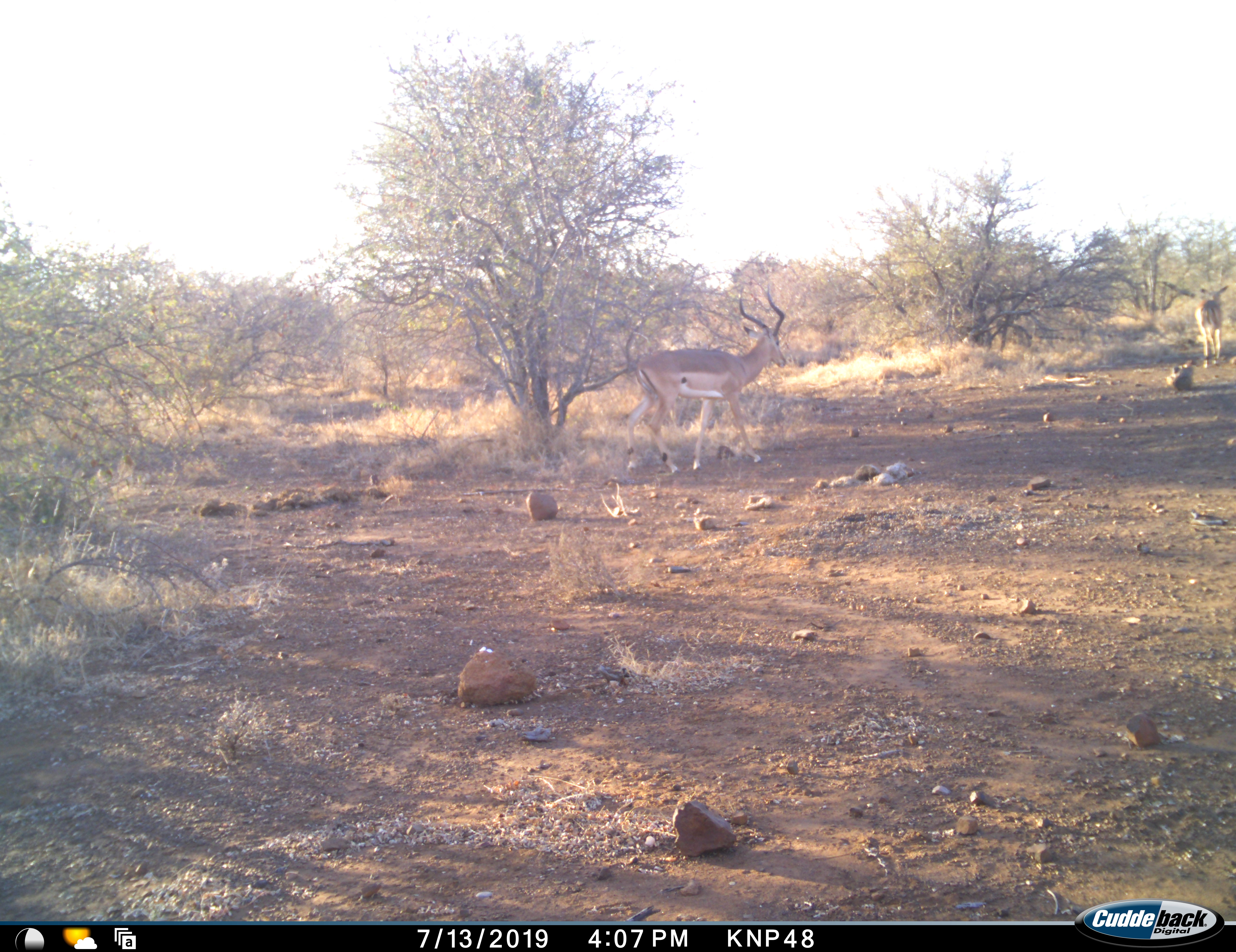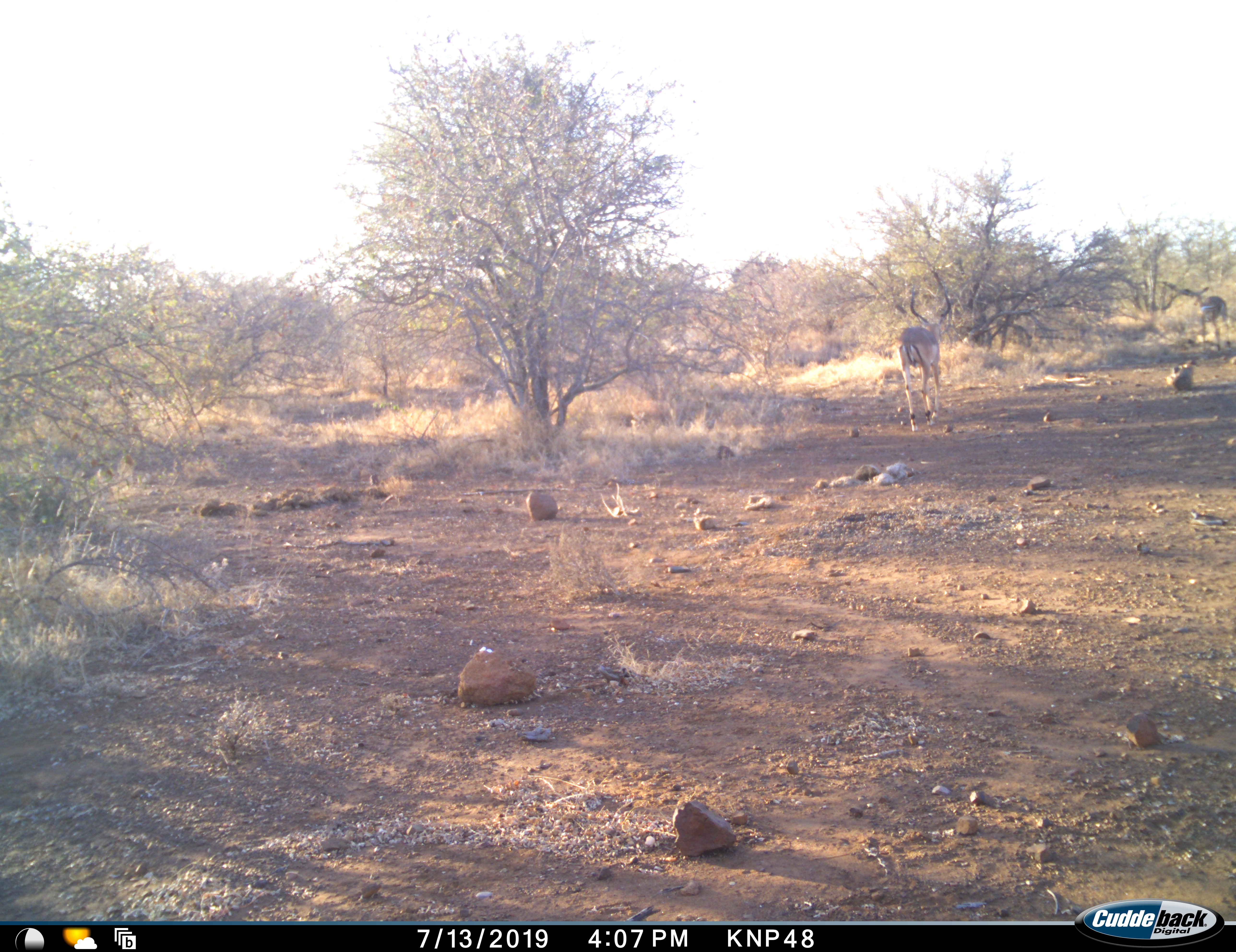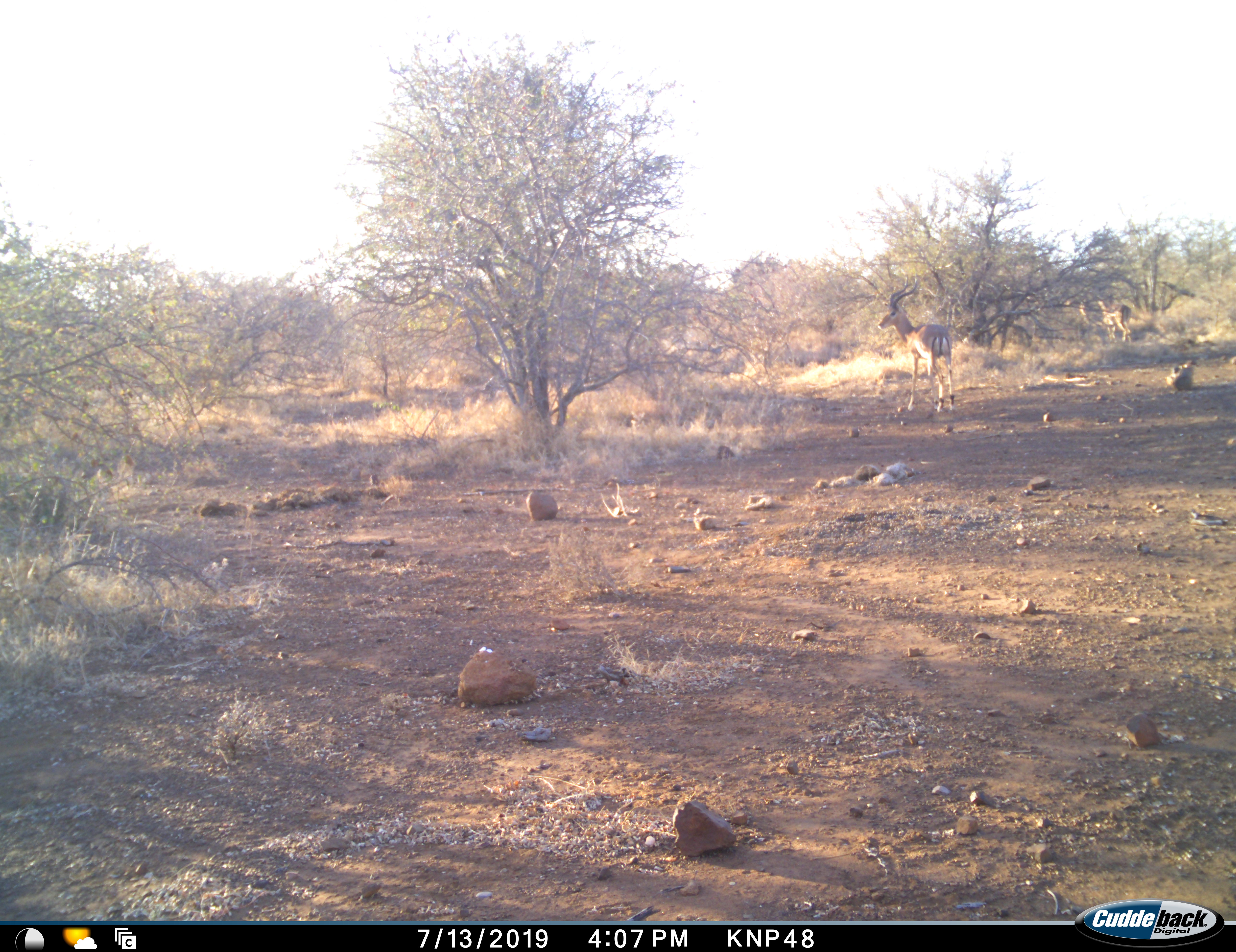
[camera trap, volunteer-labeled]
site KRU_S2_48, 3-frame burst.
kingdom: Animalia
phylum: Chordata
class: Mammalia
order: Artiodactyla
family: Bovidae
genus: Aepyceros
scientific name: Aepyceros melampus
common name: impala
Impala (Aepyceros melampus), count 2. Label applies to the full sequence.